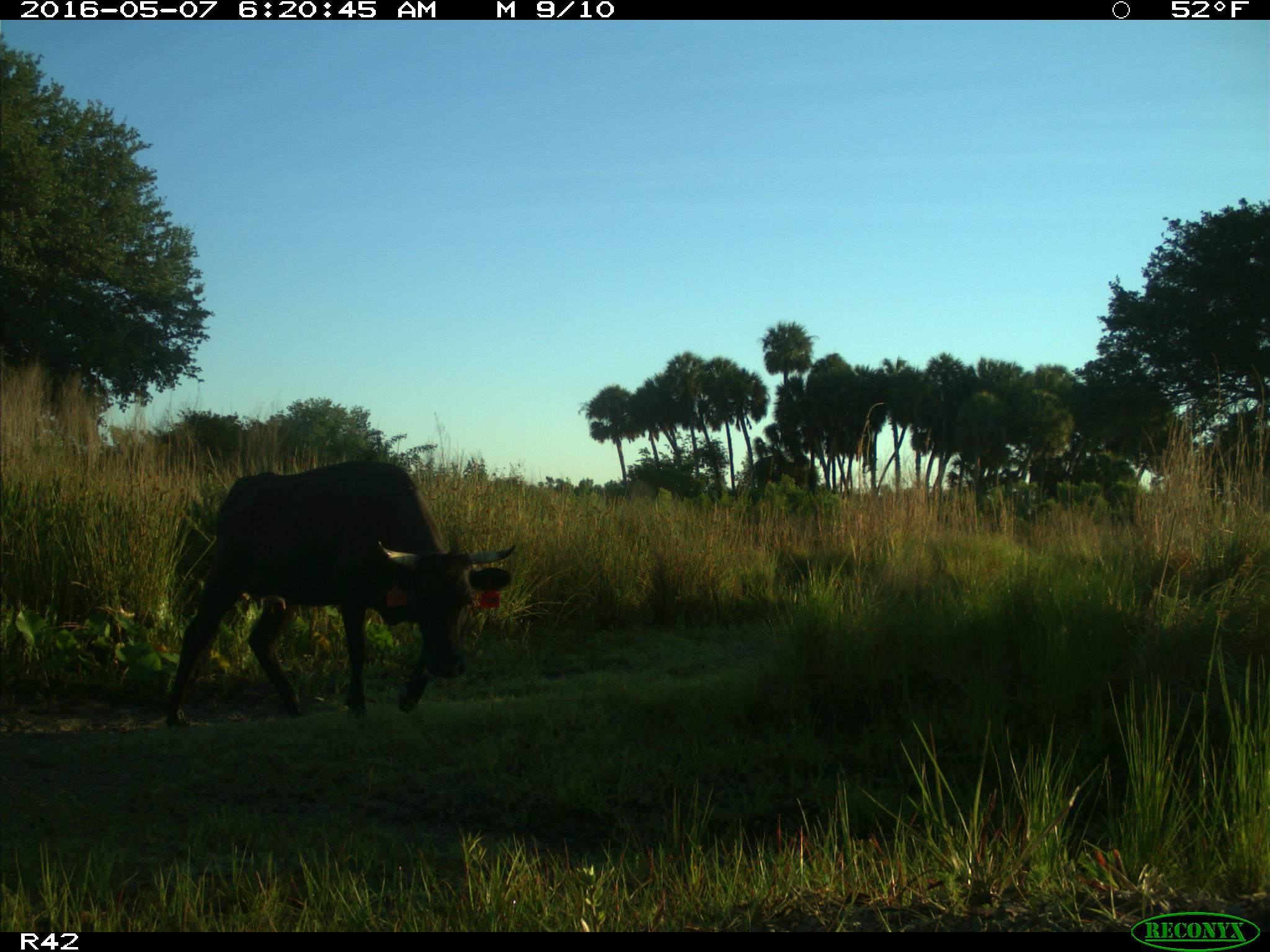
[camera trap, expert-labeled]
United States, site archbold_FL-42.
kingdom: Animalia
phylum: Chordata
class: Mammalia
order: Artiodactyla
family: Bovidae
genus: Bos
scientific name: Bos taurus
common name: domestic cow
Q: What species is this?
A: Bos taurus (domestic cow).